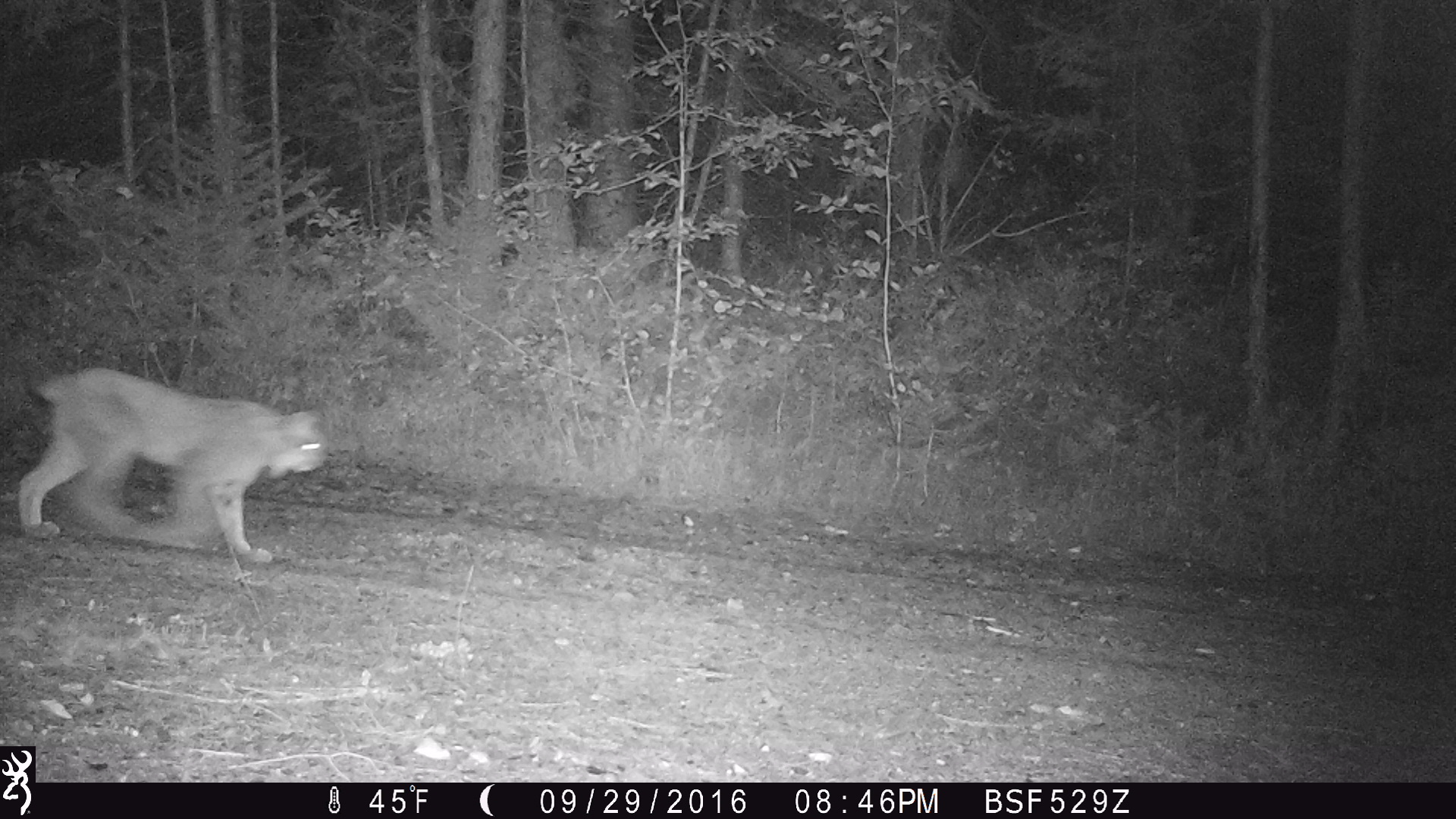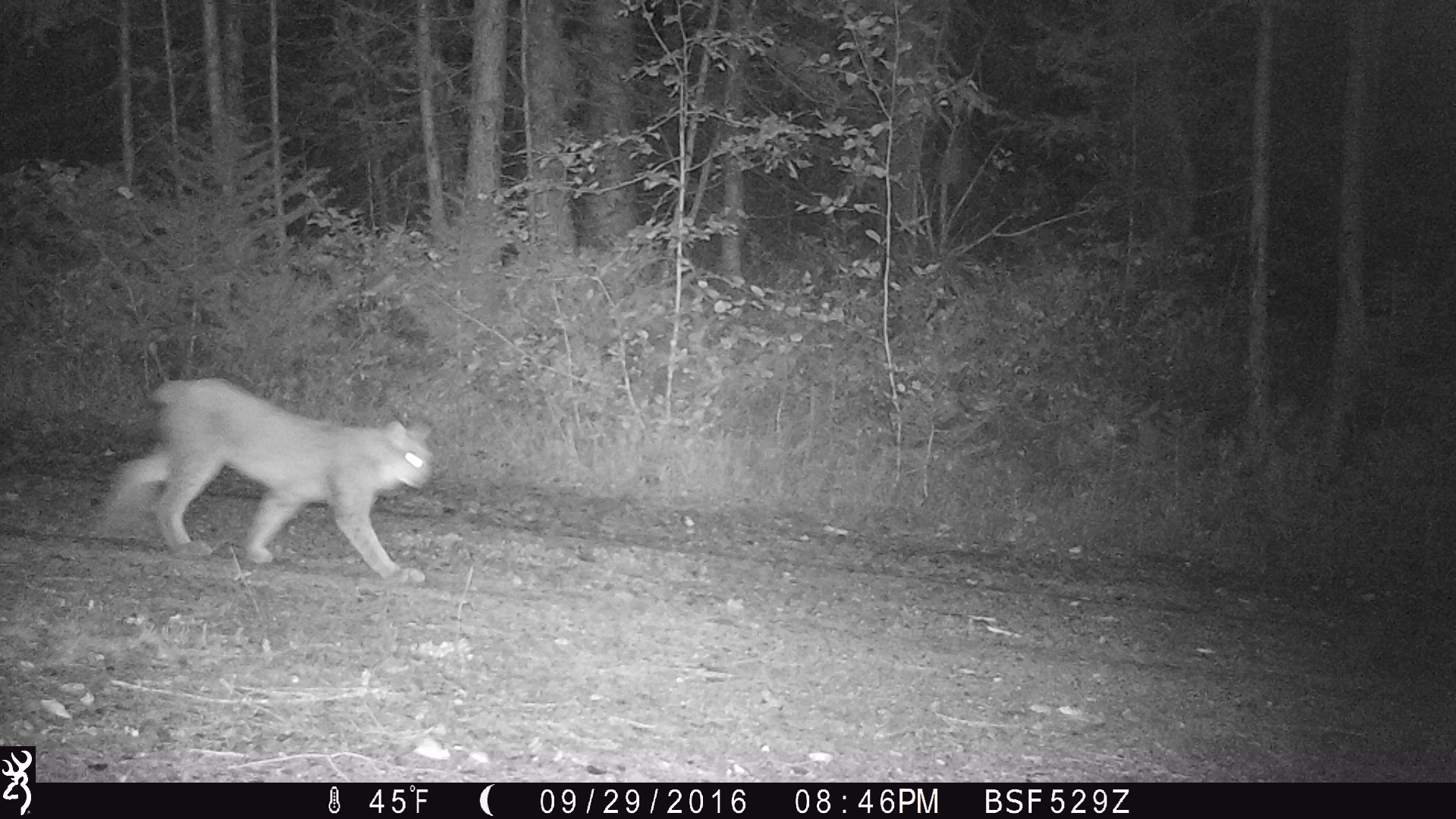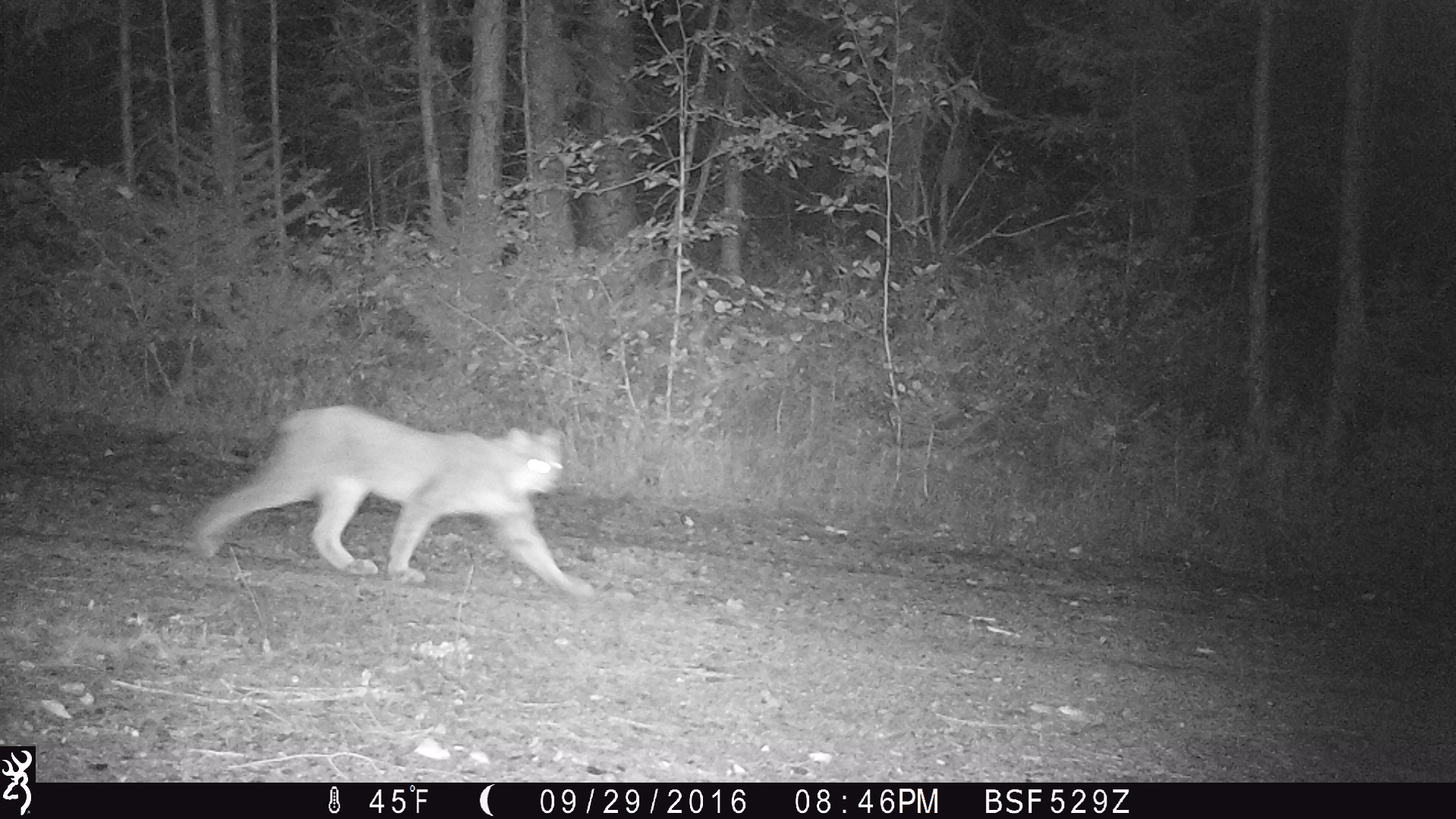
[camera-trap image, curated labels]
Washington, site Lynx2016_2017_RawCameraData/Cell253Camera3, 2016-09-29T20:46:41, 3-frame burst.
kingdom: Animalia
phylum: Chordata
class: Mammalia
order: Carnivora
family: Felidae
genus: Lynx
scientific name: Lynx canadensis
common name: canada lynx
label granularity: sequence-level